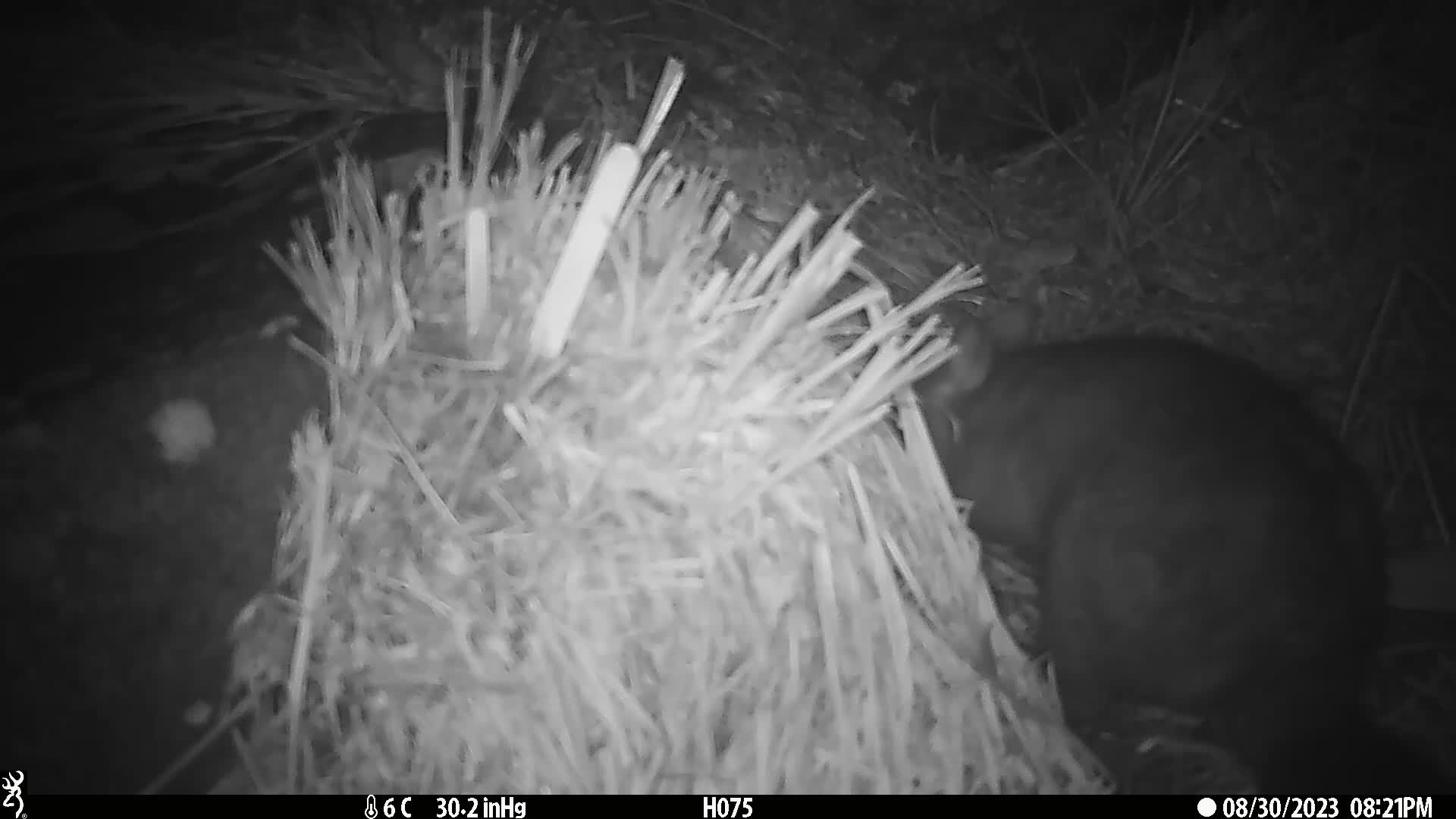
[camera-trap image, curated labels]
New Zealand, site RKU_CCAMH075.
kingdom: Animalia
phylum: Chordata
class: Mammalia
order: Diprotodontia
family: Phalangeridae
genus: Trichosurus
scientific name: Trichosurus vulpecula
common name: common brushtail possum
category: possum